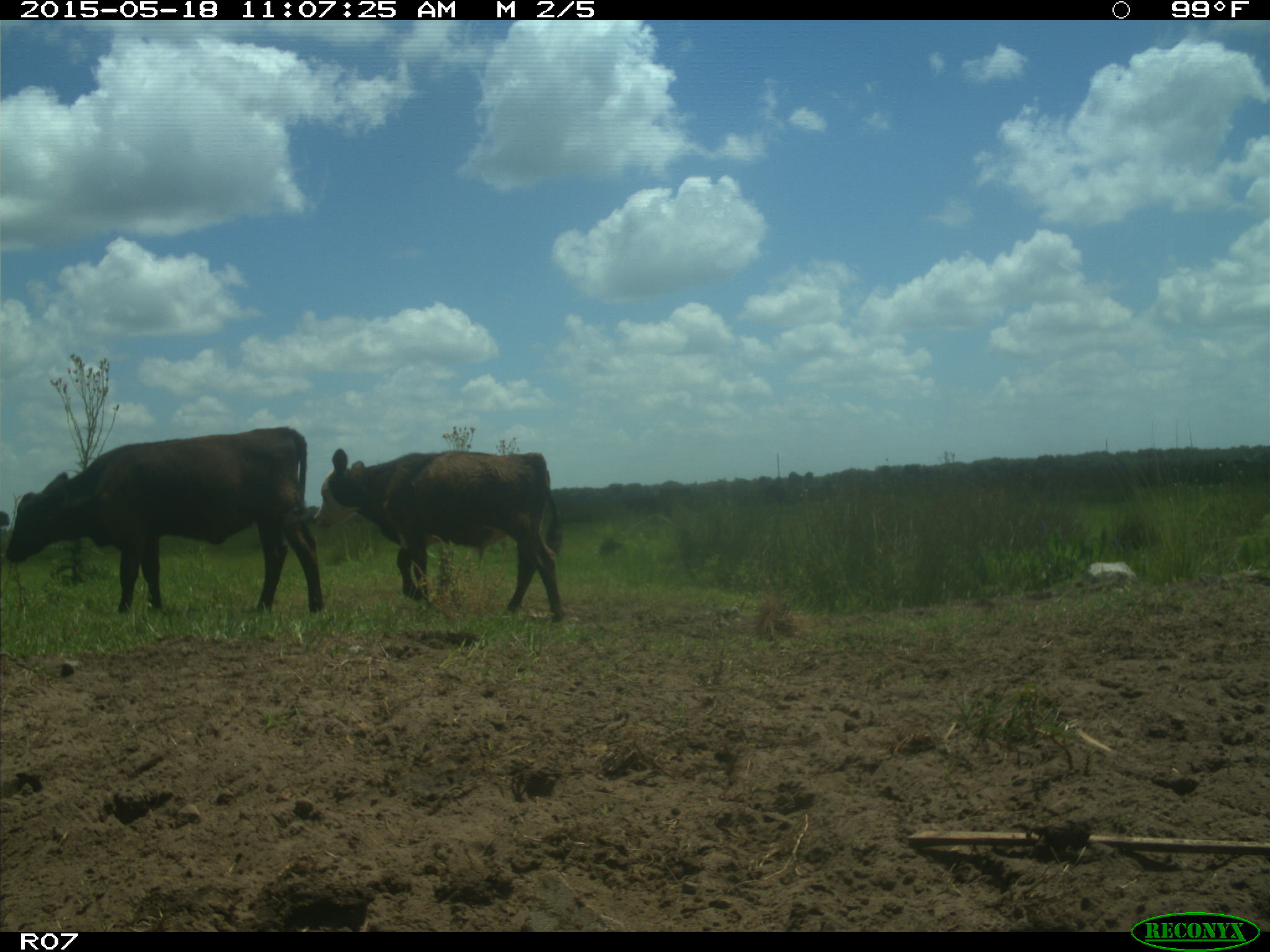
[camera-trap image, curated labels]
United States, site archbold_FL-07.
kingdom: Animalia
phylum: Chordata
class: Mammalia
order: Artiodactyla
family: Bovidae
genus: Bos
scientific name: Bos taurus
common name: domestic cow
Bos taurus (domestic cow).